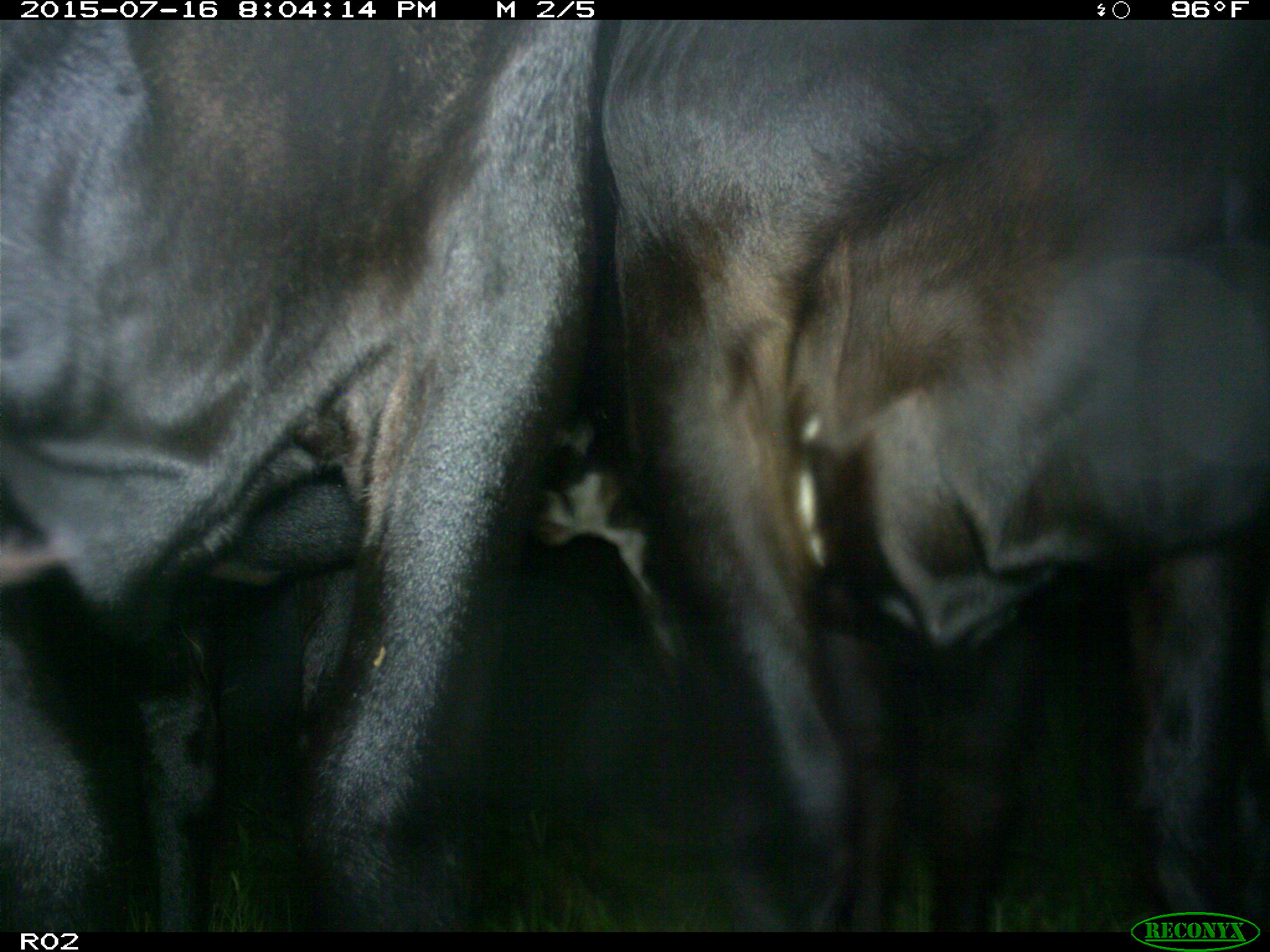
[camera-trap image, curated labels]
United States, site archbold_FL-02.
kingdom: Animalia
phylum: Chordata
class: Mammalia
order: Artiodactyla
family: Bovidae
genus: Bos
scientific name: Bos taurus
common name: domestic cow